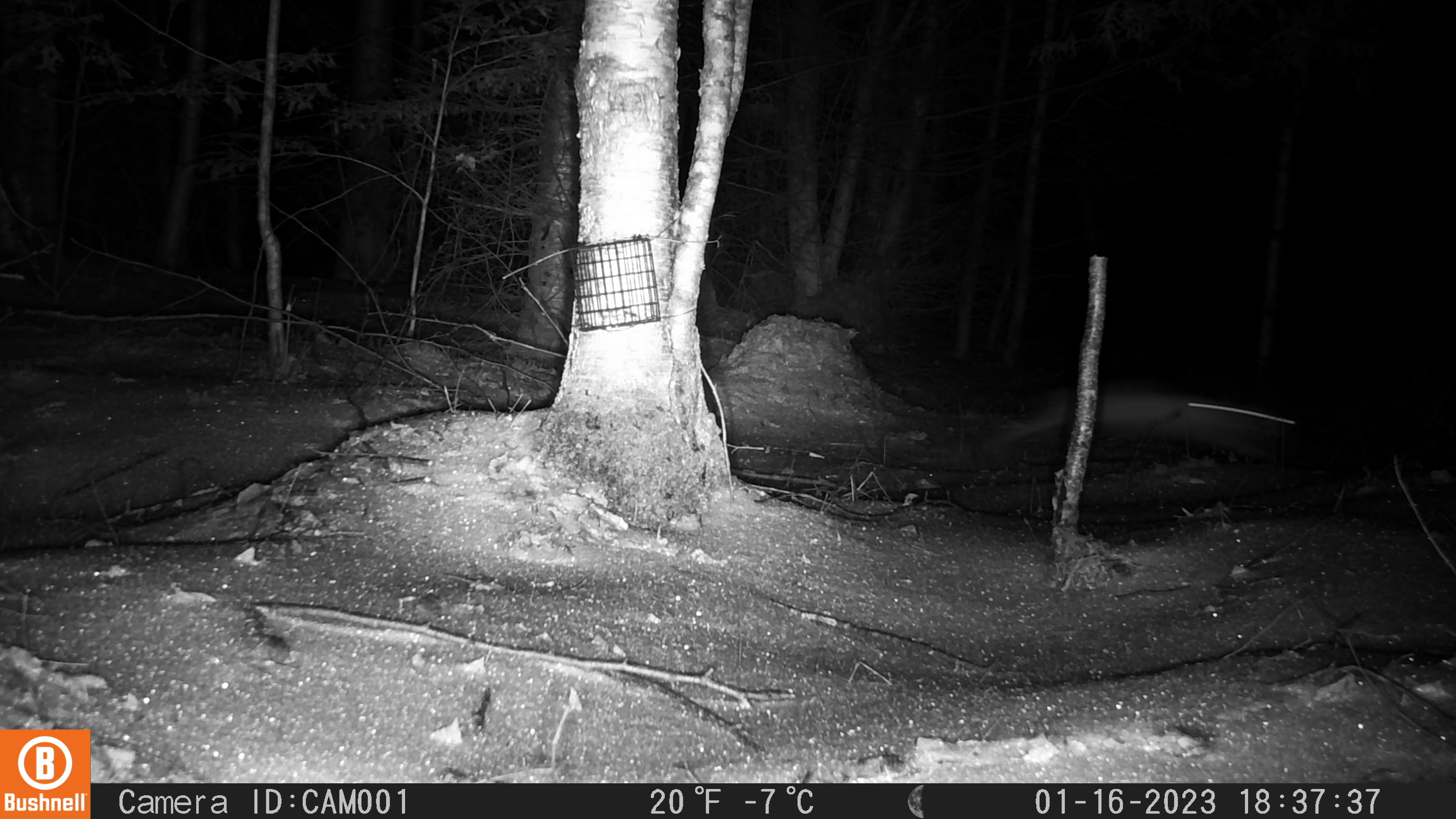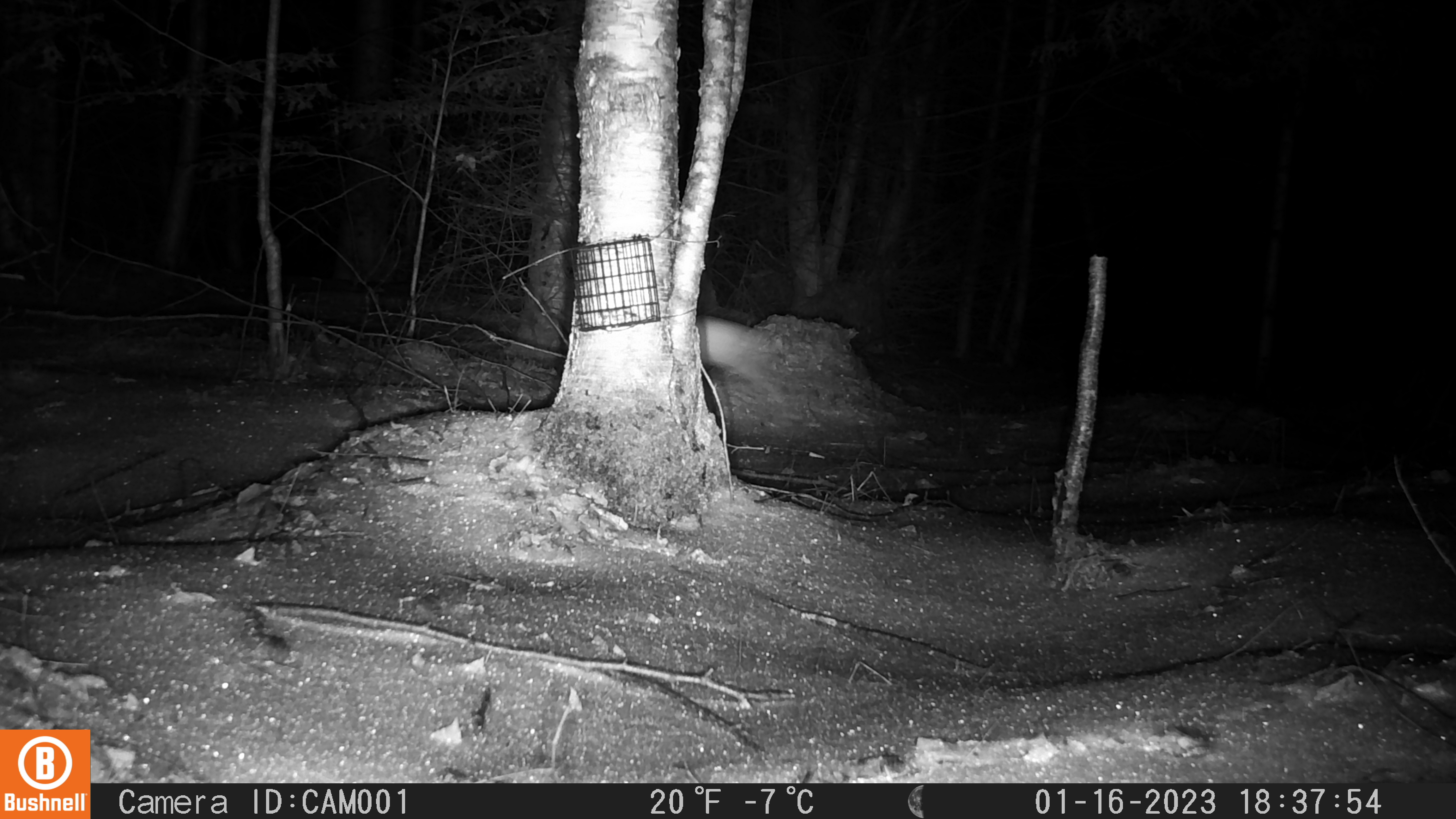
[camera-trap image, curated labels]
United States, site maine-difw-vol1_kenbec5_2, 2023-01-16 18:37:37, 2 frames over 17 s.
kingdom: Animalia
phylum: Chordata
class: Mammalia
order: Lagomorpha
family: Leporidae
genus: Lepus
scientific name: Lepus americanus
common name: snowshoe hare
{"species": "snowshoe hare (Lepus americanus)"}